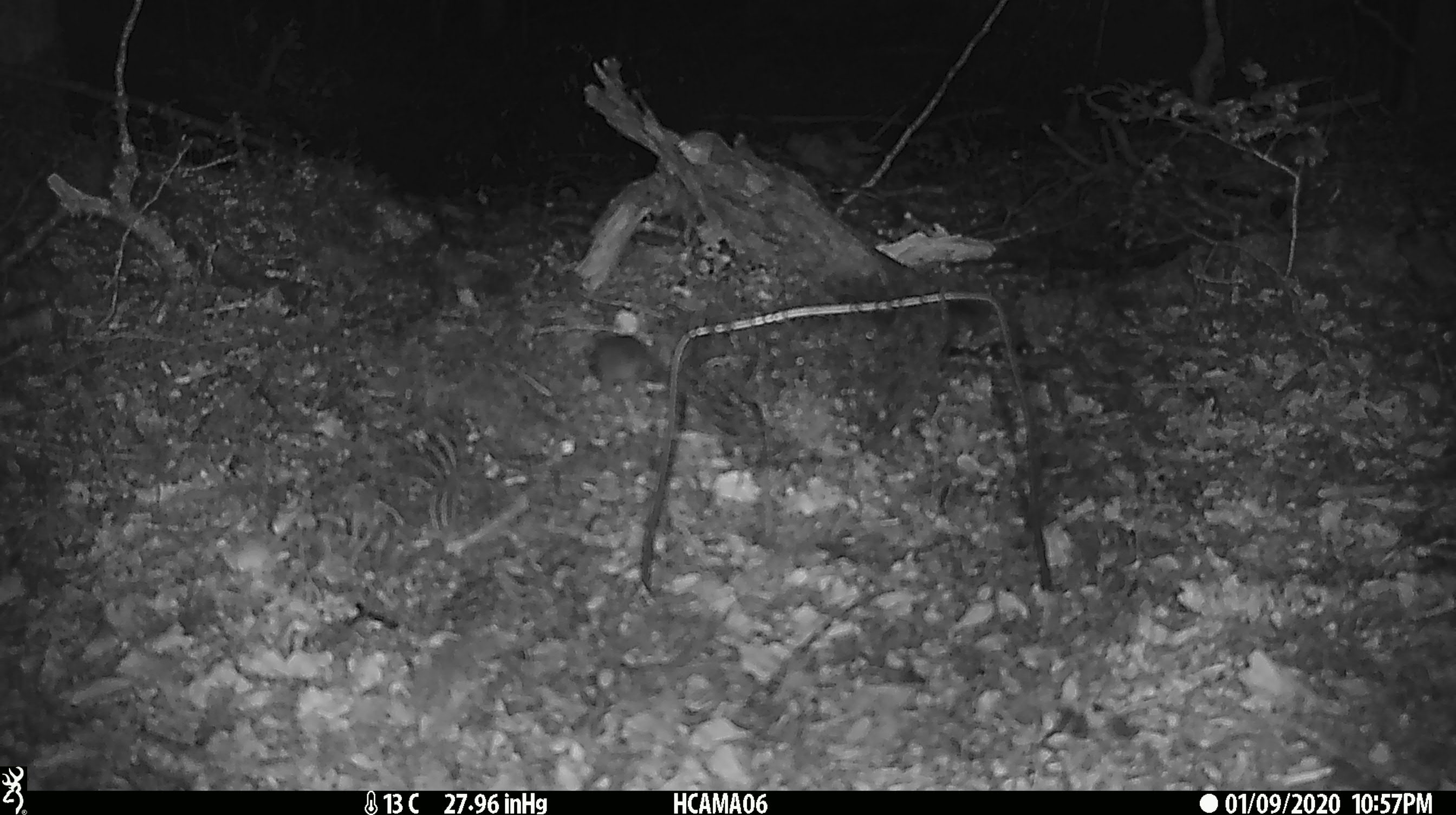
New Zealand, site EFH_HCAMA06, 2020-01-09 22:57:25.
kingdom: Animalia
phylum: Chordata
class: Mammalia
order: Rodentia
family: Muridae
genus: Mus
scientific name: Mus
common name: mouse